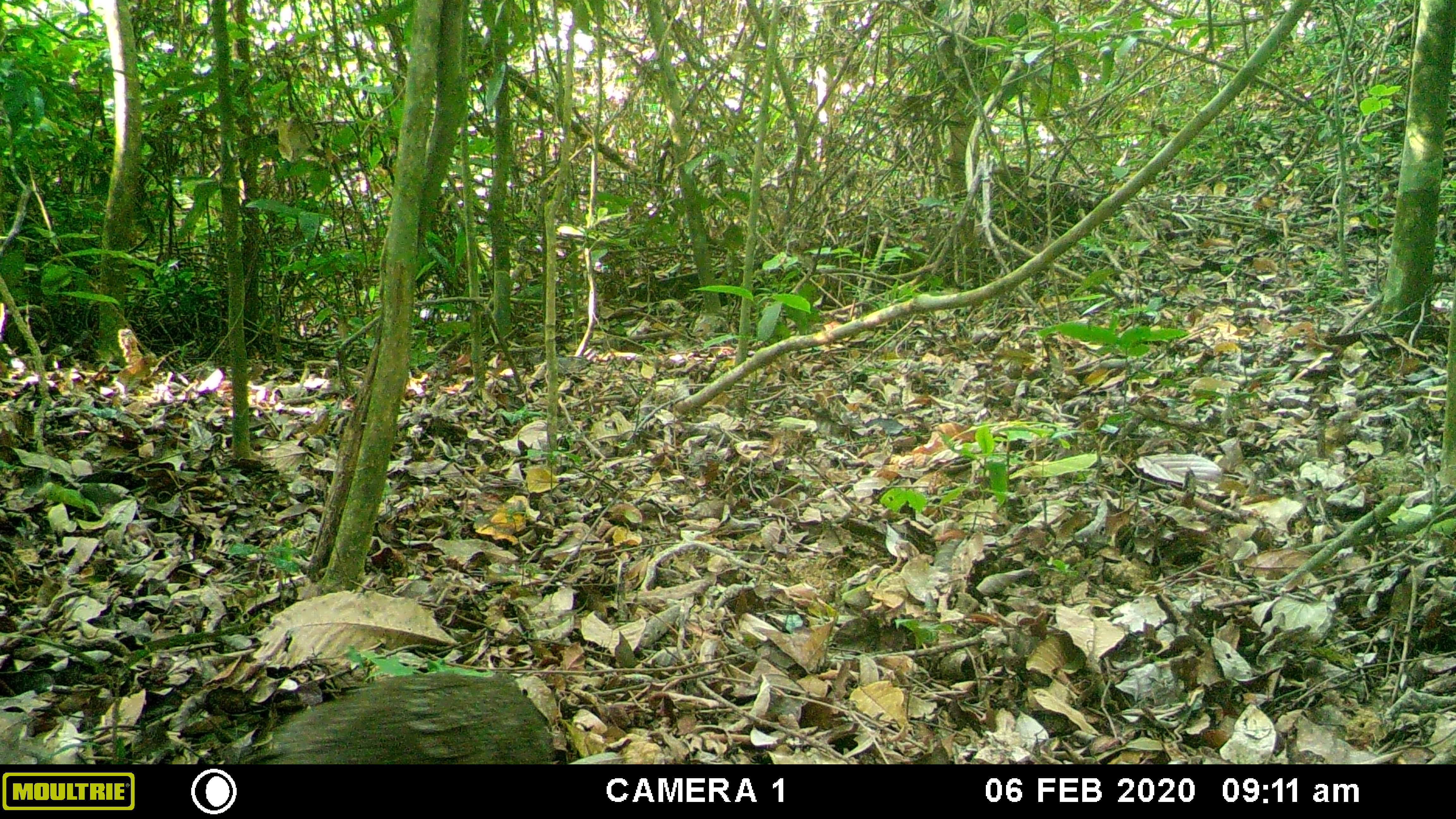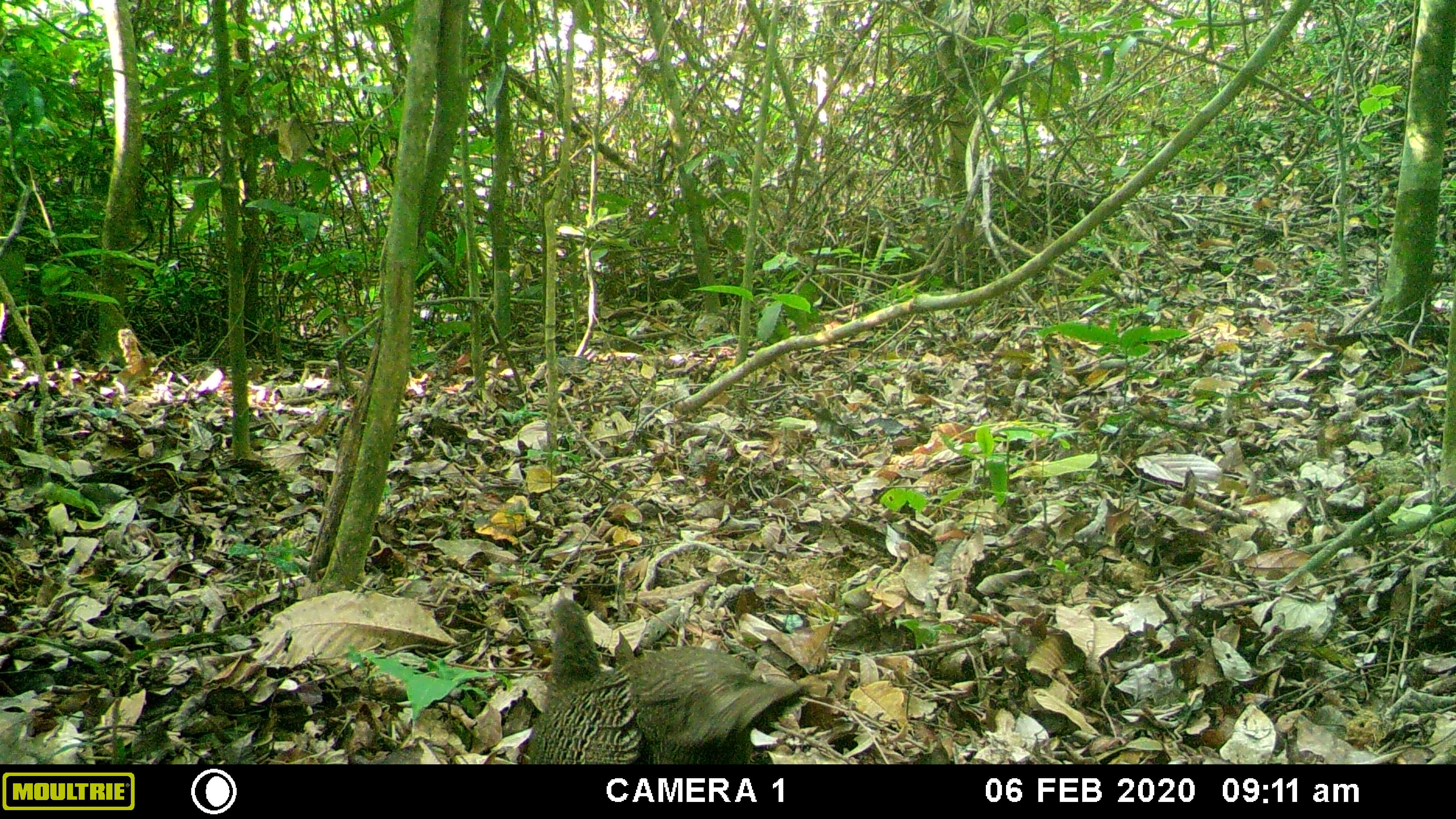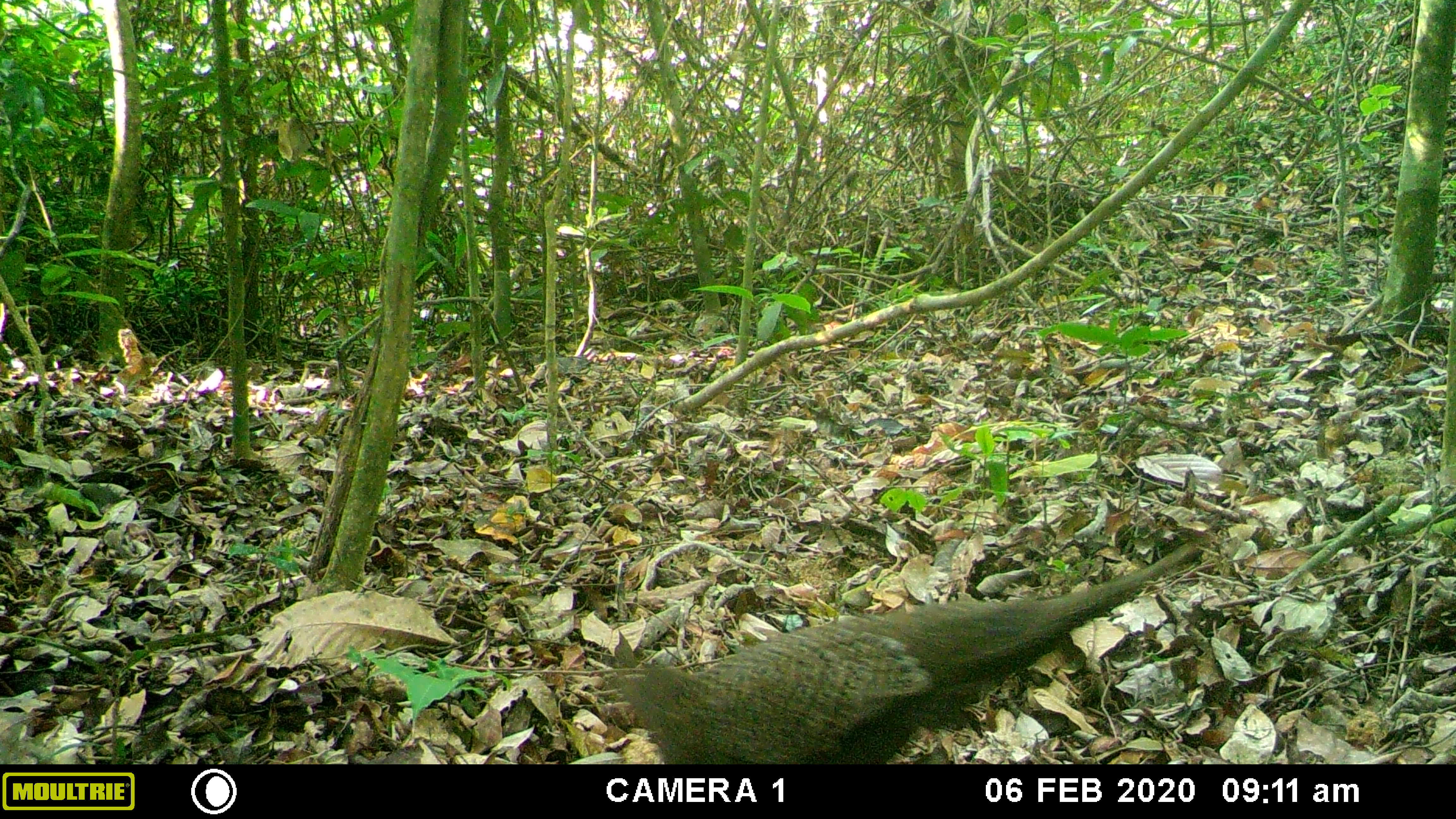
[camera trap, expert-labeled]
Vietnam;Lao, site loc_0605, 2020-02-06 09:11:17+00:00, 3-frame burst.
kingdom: Animalia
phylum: Chordata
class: Aves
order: Galliformes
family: Phasianidae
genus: Polyplectron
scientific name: Polyplectron bicalcaratum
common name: gray peacock-pheasant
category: grey peacock pheasant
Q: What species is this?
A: Grey peacock pheasant (gray peacock-pheasant) (Polyplectron bicalcaratum).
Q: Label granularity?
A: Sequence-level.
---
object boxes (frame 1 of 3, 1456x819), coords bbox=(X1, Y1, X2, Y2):
grey peacock pheasant: bbox=(253, 671, 556, 763)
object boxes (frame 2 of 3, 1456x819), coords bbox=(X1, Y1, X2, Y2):
grey peacock pheasant: bbox=(528, 593, 802, 764)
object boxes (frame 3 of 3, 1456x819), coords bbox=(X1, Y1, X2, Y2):
grey peacock pheasant: bbox=(611, 540, 1200, 762)